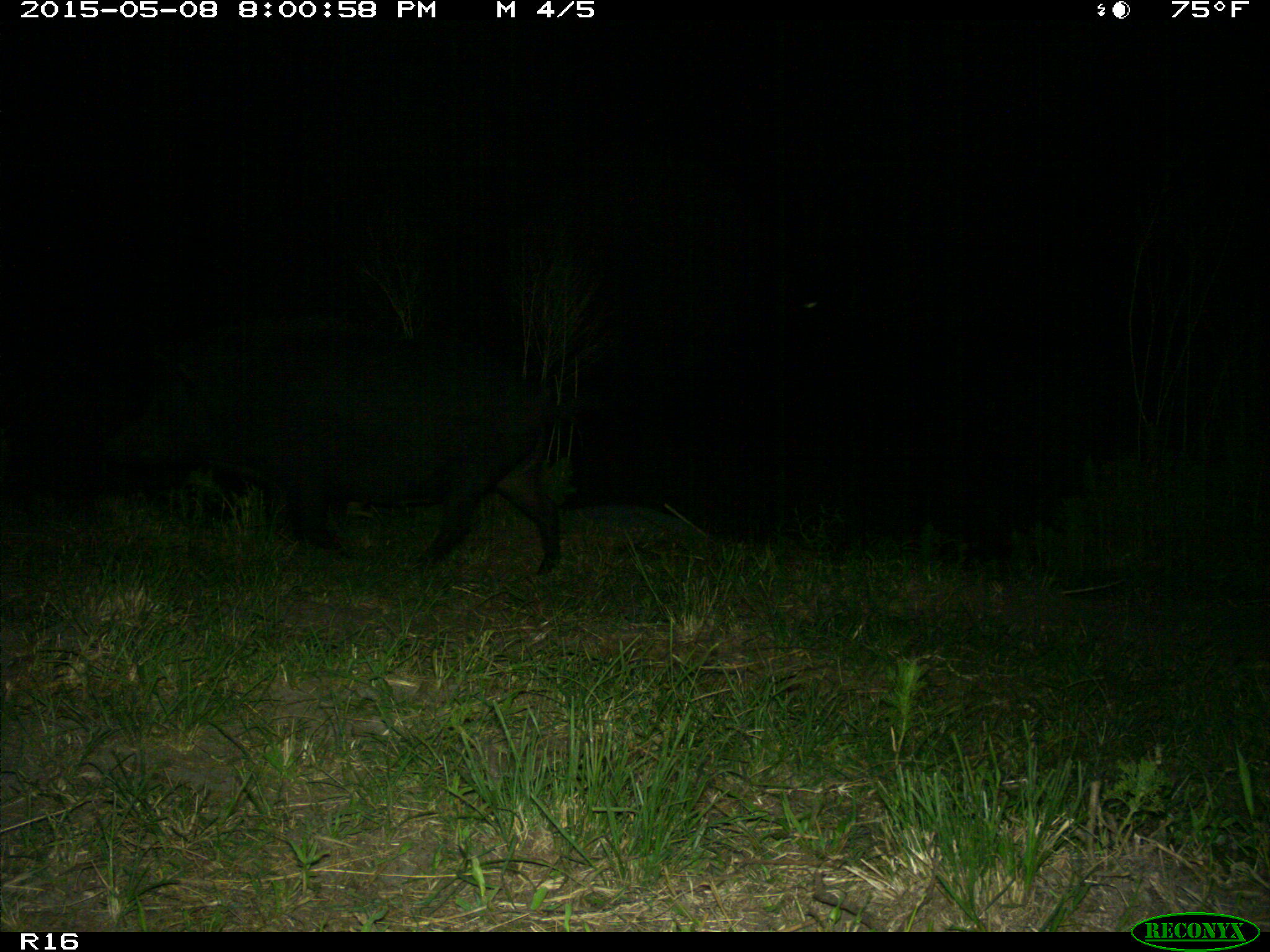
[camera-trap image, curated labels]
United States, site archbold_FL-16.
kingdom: Animalia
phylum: Chordata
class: Mammalia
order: Artiodactyla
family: Suidae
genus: Sus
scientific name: Sus scrofa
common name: wild boar